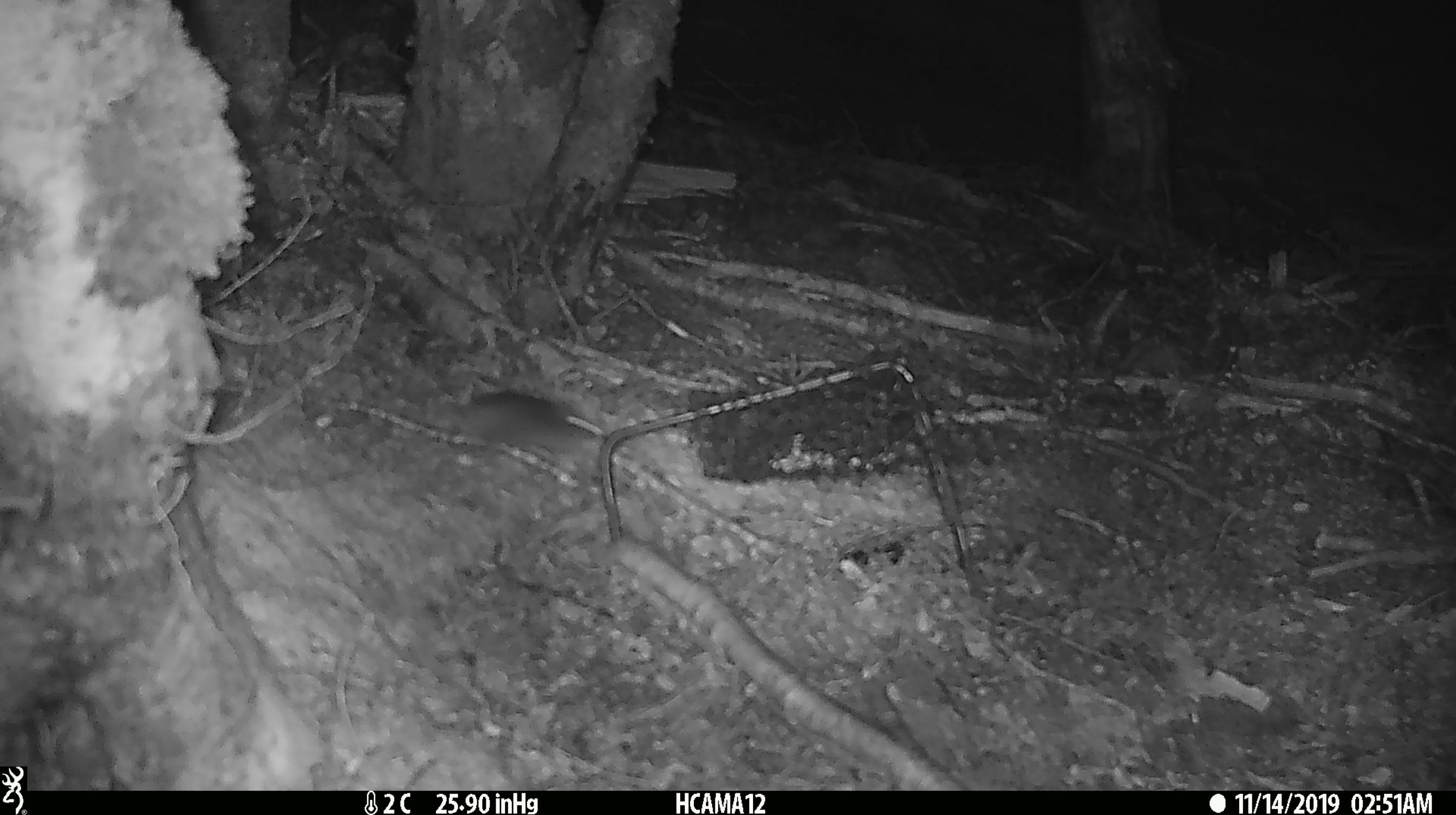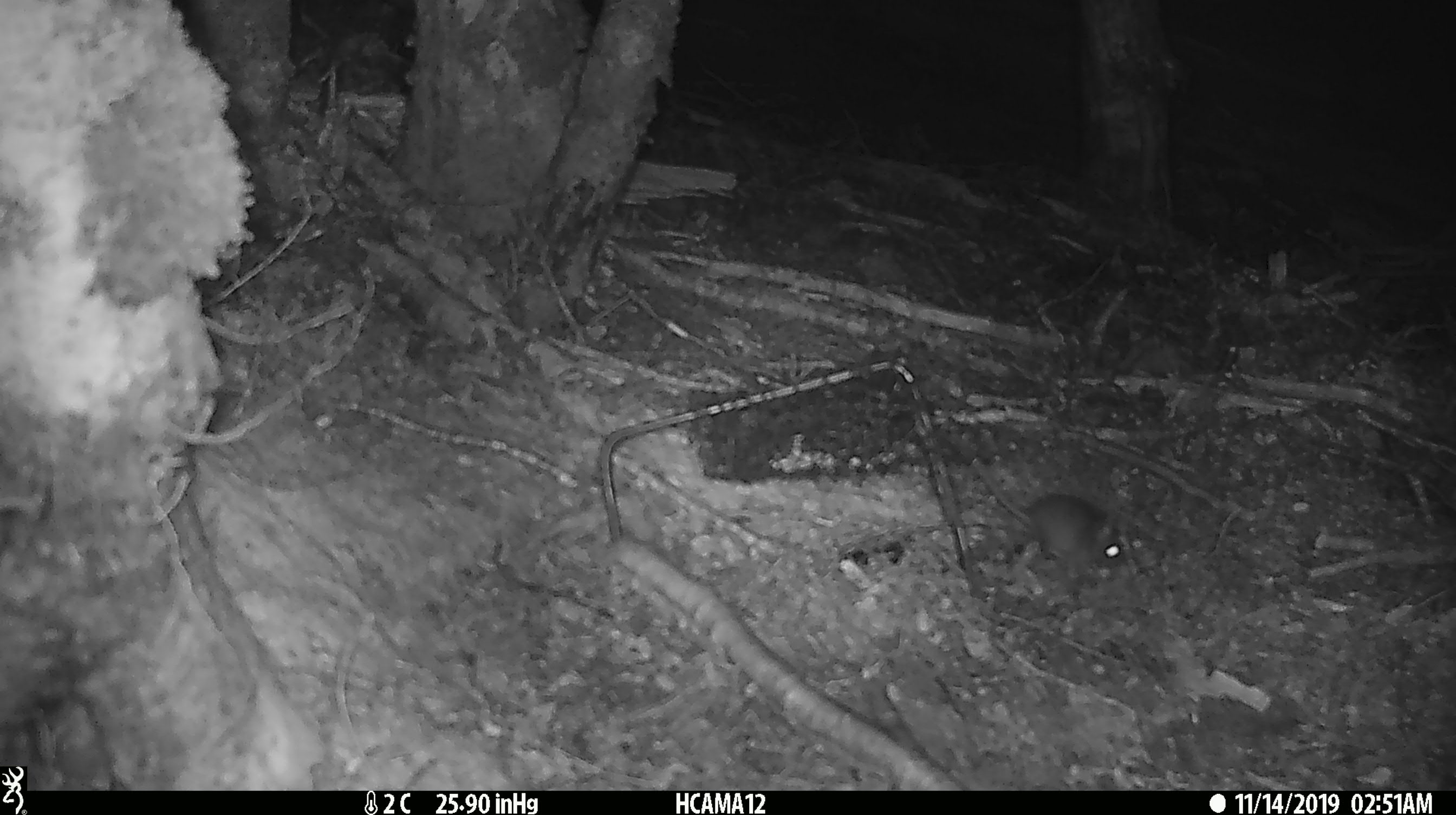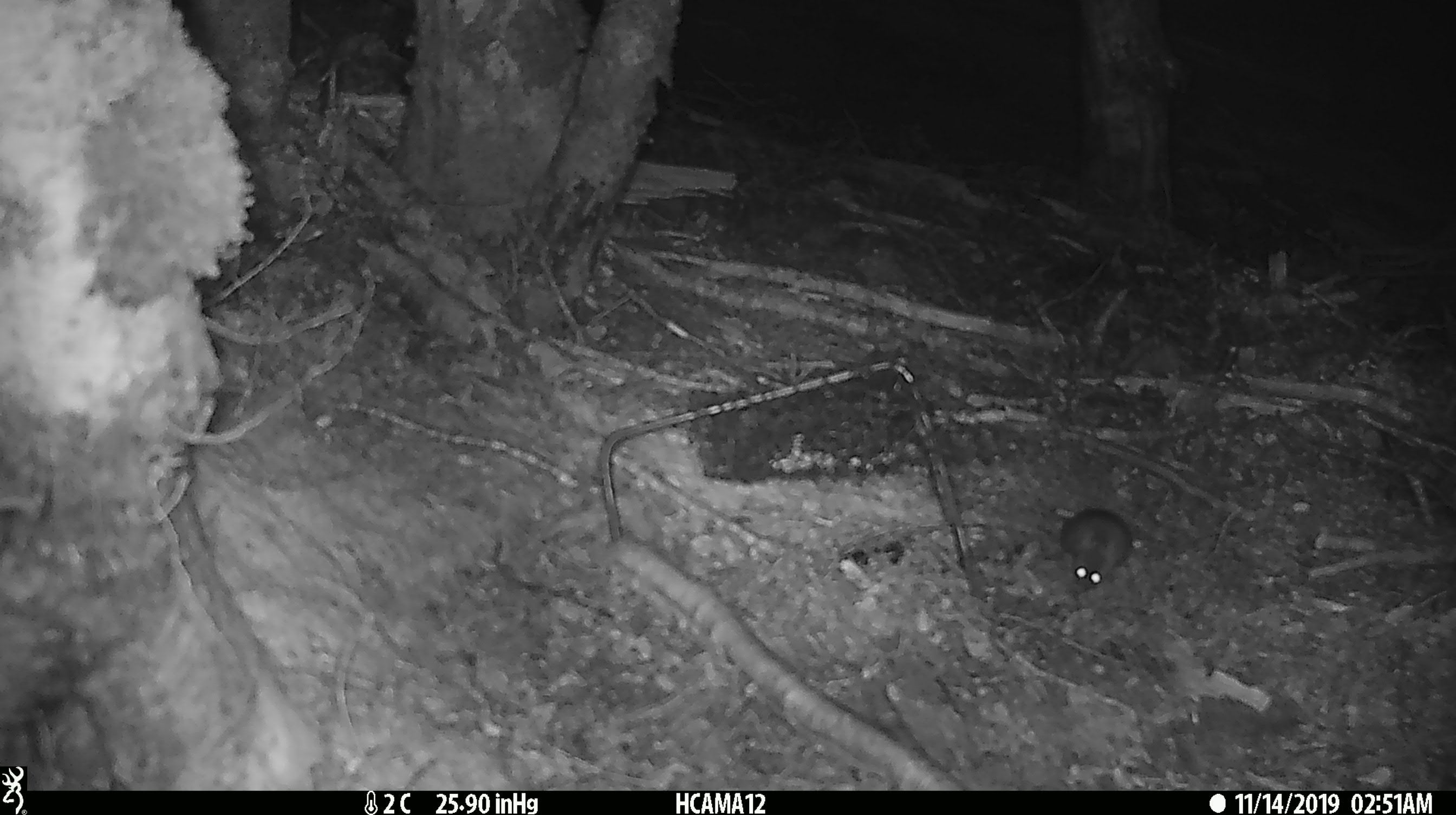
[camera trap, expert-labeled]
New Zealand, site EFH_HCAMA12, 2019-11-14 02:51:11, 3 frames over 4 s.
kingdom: Animalia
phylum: Chordata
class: Mammalia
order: Rodentia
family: Muridae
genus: Mus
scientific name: Mus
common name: mouse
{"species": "mouse (Mus)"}